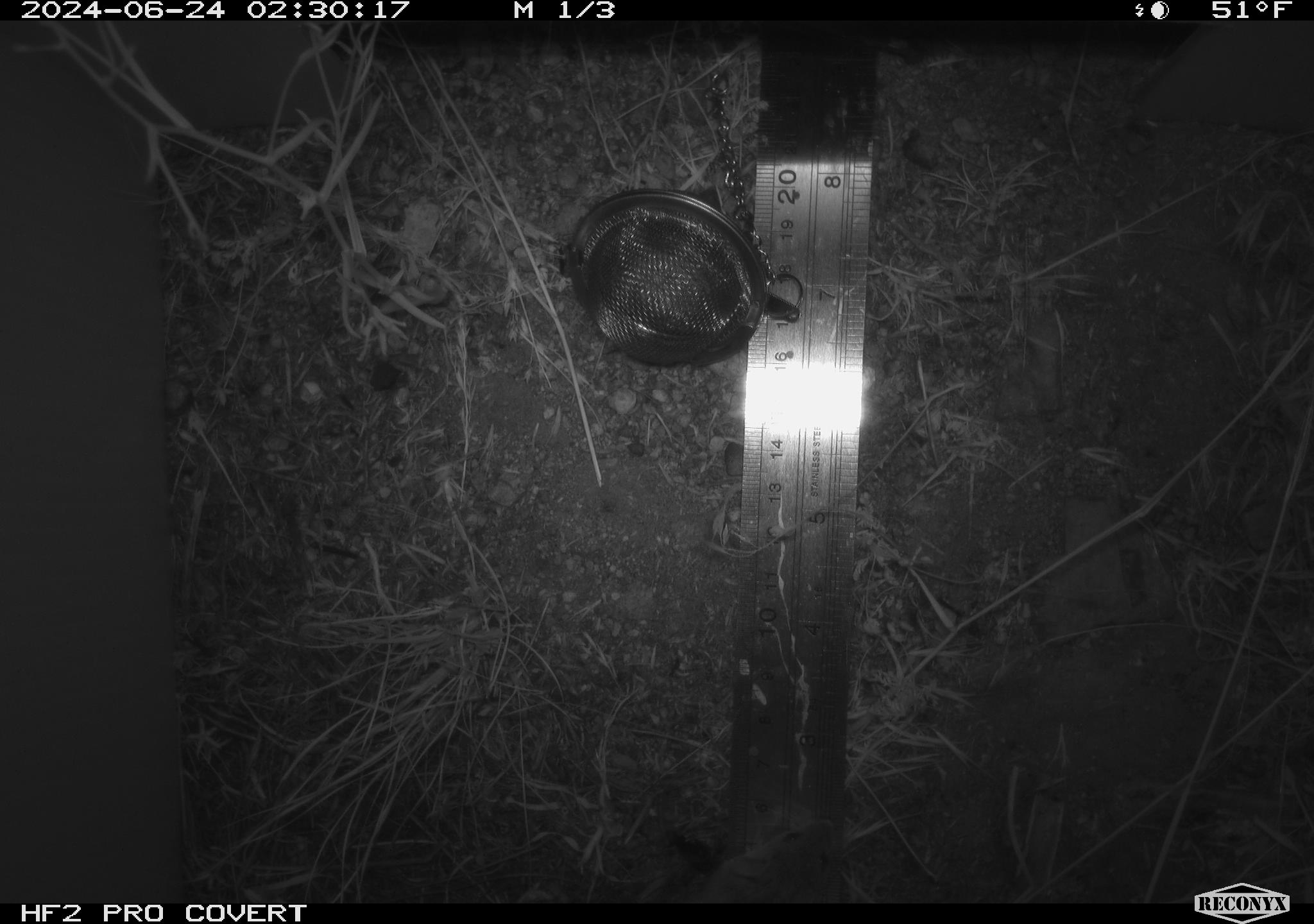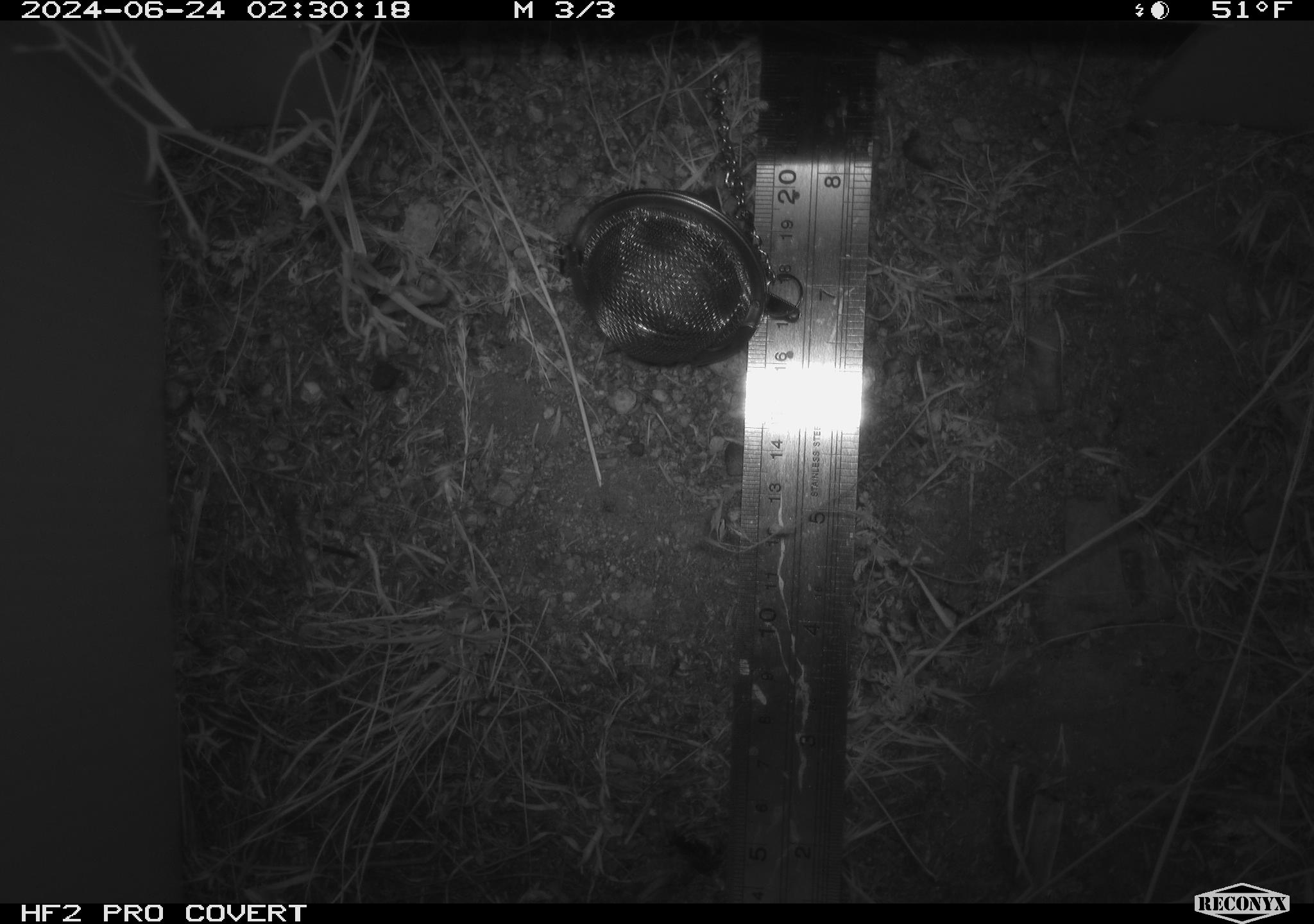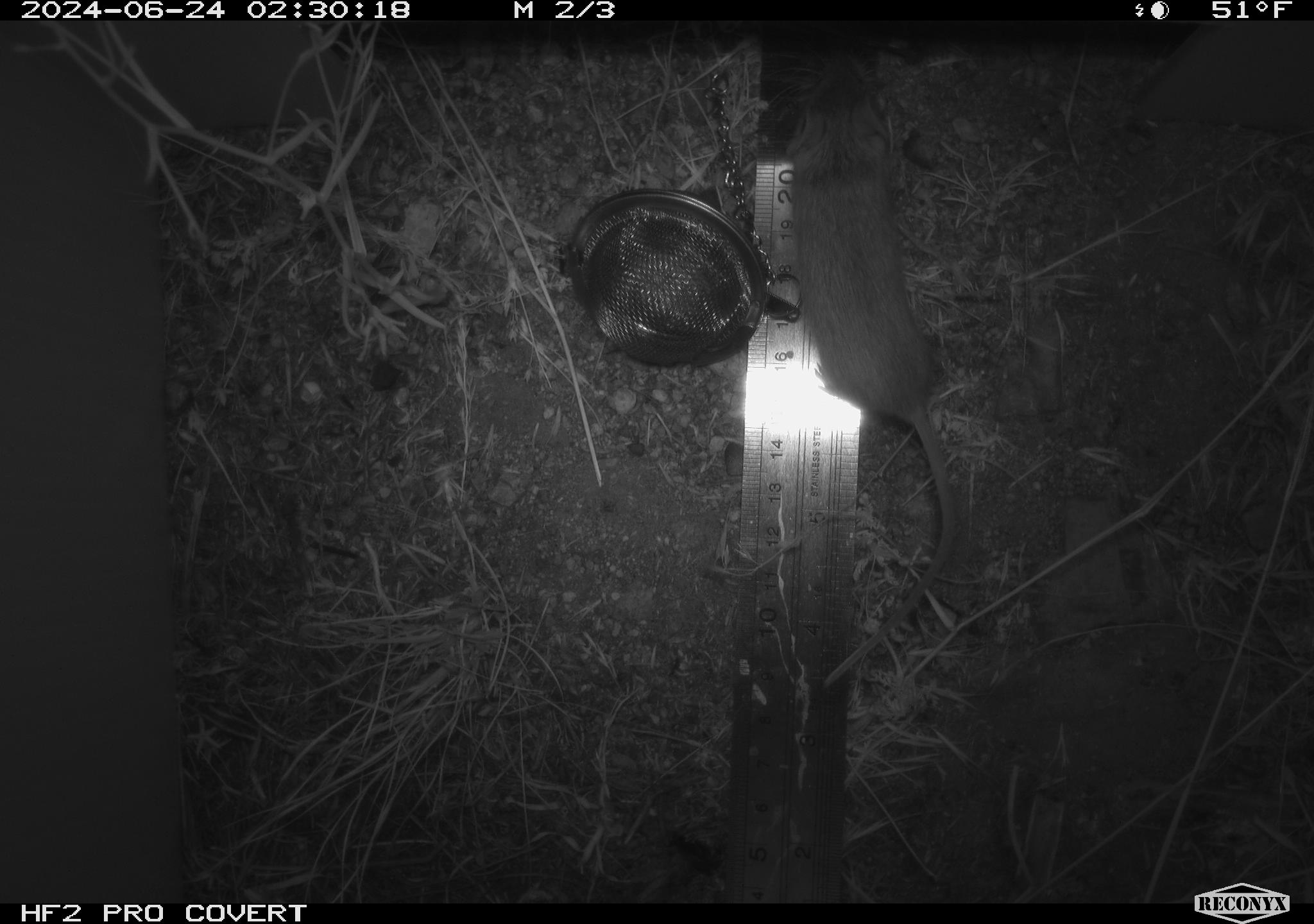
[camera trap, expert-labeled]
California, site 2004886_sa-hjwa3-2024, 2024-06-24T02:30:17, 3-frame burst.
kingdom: Animalia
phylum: Chordata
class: Mammalia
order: Rodentia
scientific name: Rodentia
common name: rodent